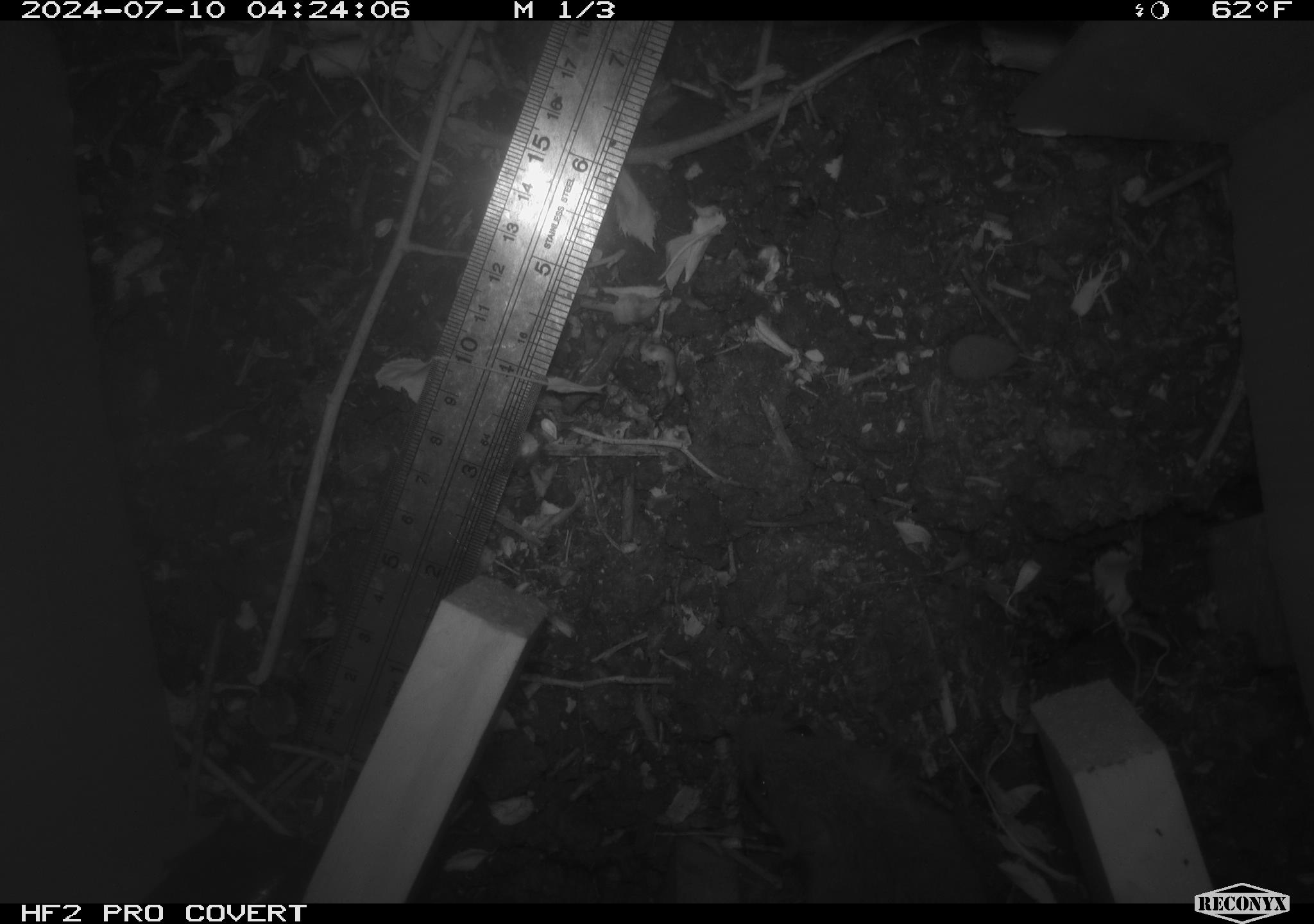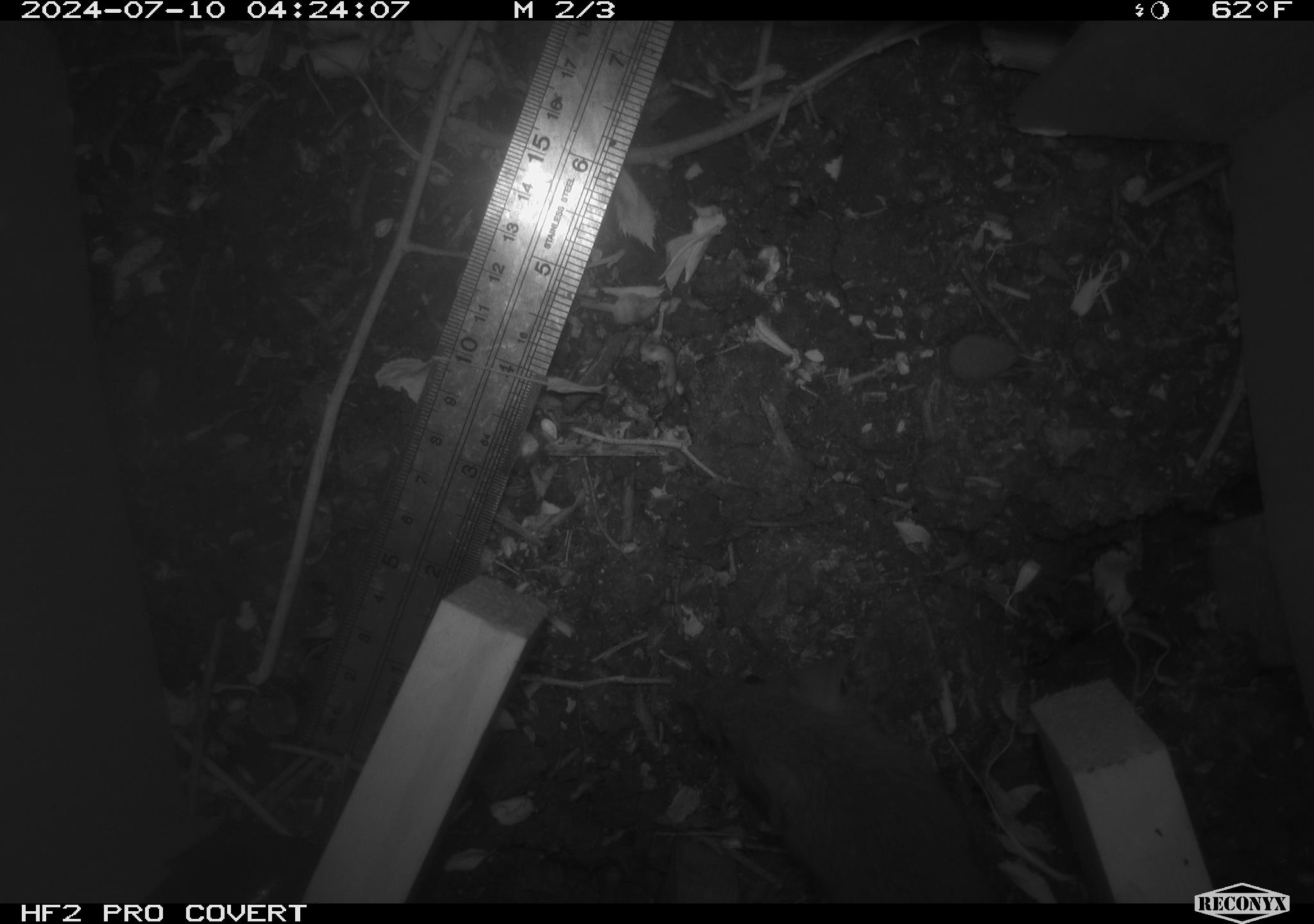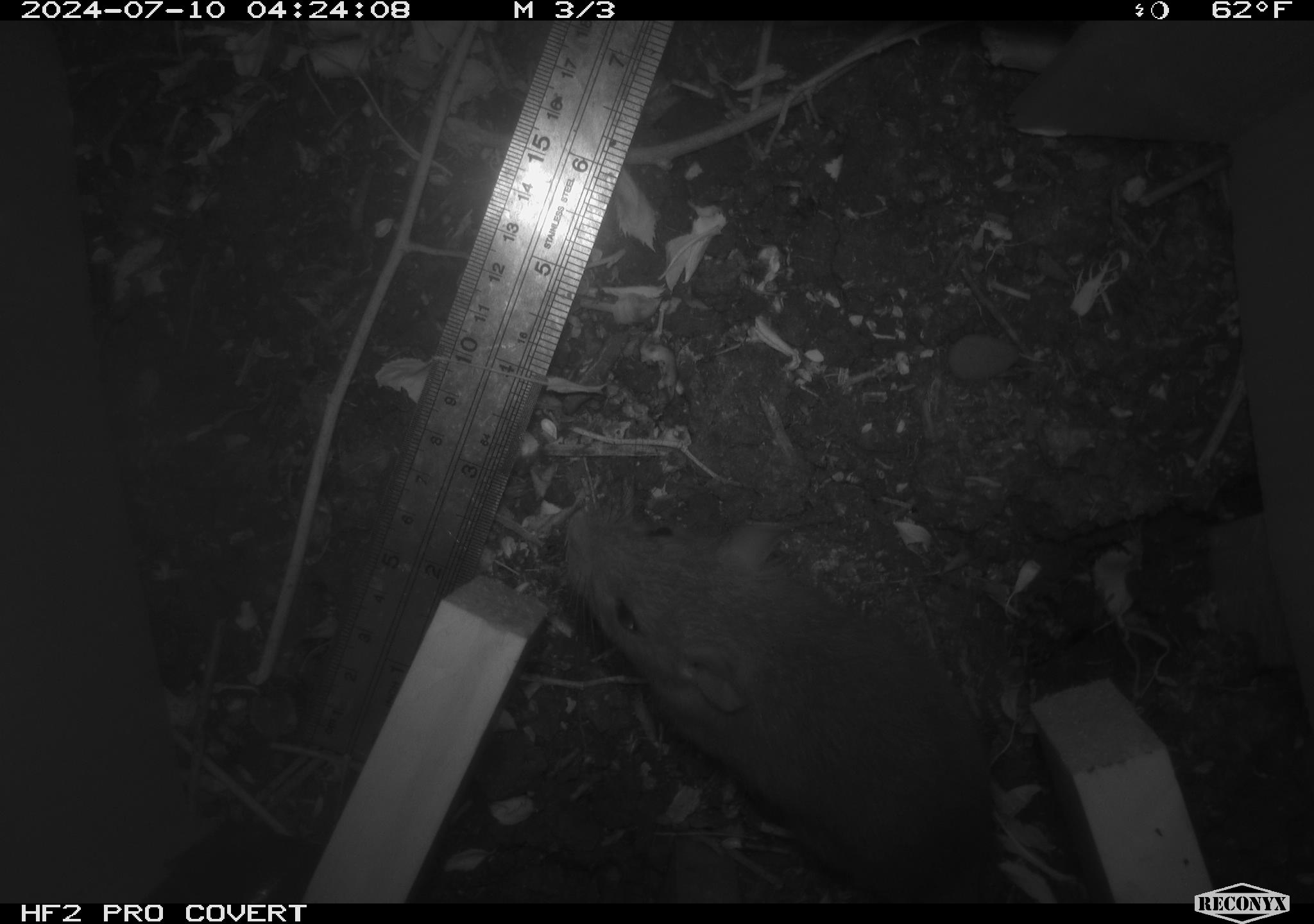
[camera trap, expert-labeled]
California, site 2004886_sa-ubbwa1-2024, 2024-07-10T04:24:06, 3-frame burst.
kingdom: Animalia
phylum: Chordata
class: Mammalia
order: Rodentia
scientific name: Rodentia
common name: mouse species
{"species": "mouse species (Rodentia)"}